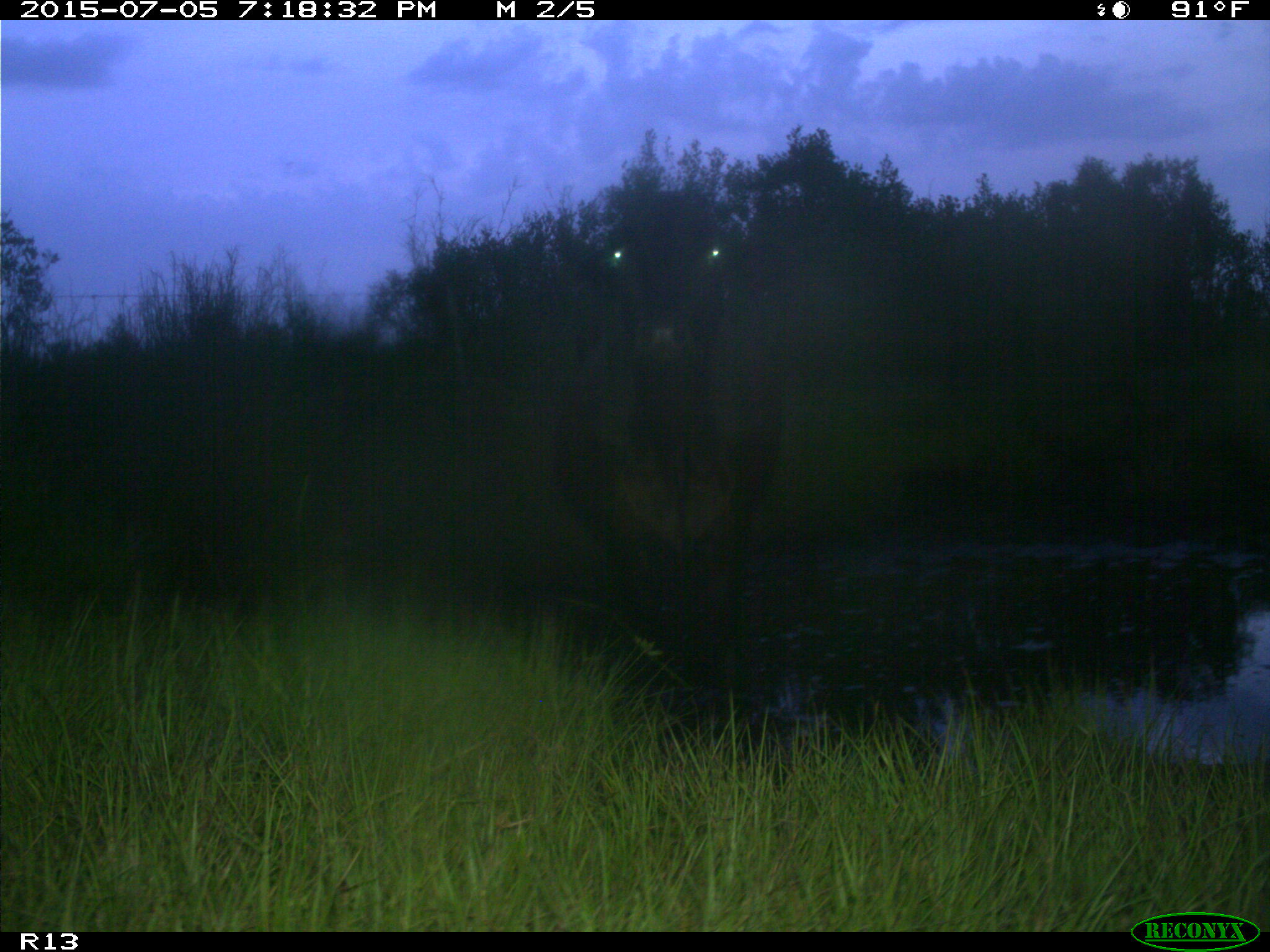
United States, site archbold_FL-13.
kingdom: Animalia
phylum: Chordata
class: Mammalia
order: Artiodactyla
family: Bovidae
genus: Bos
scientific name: Bos taurus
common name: domestic cow